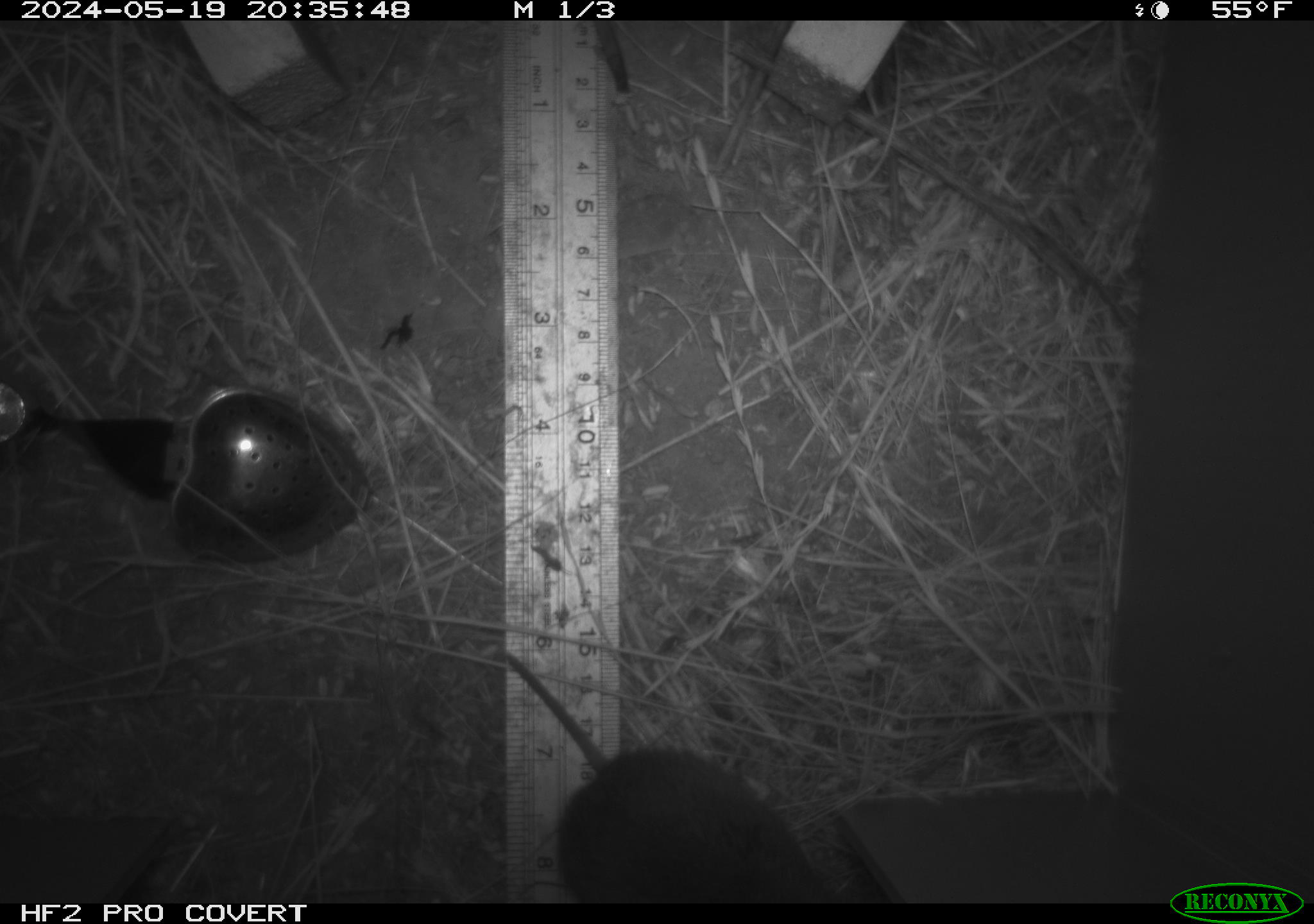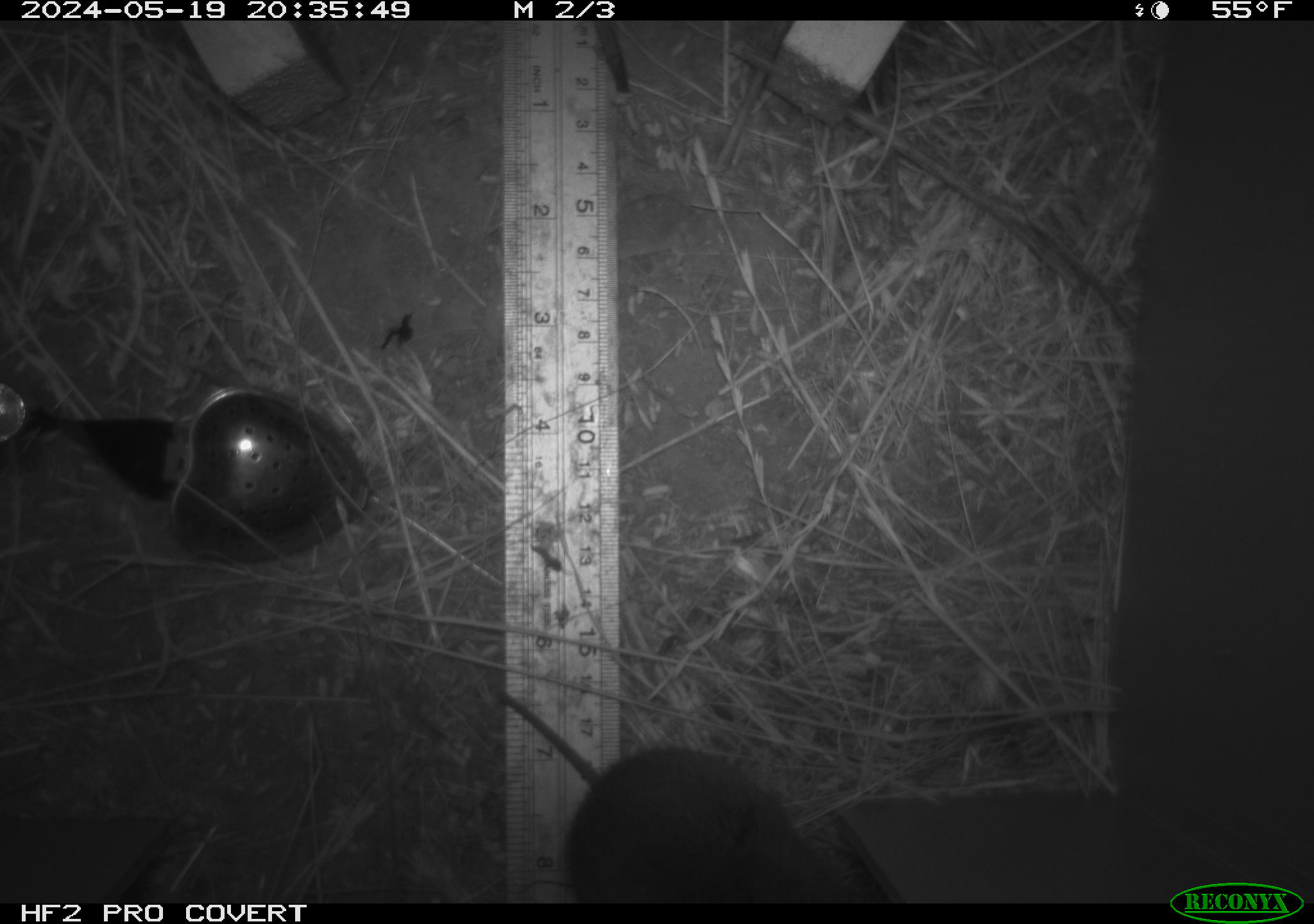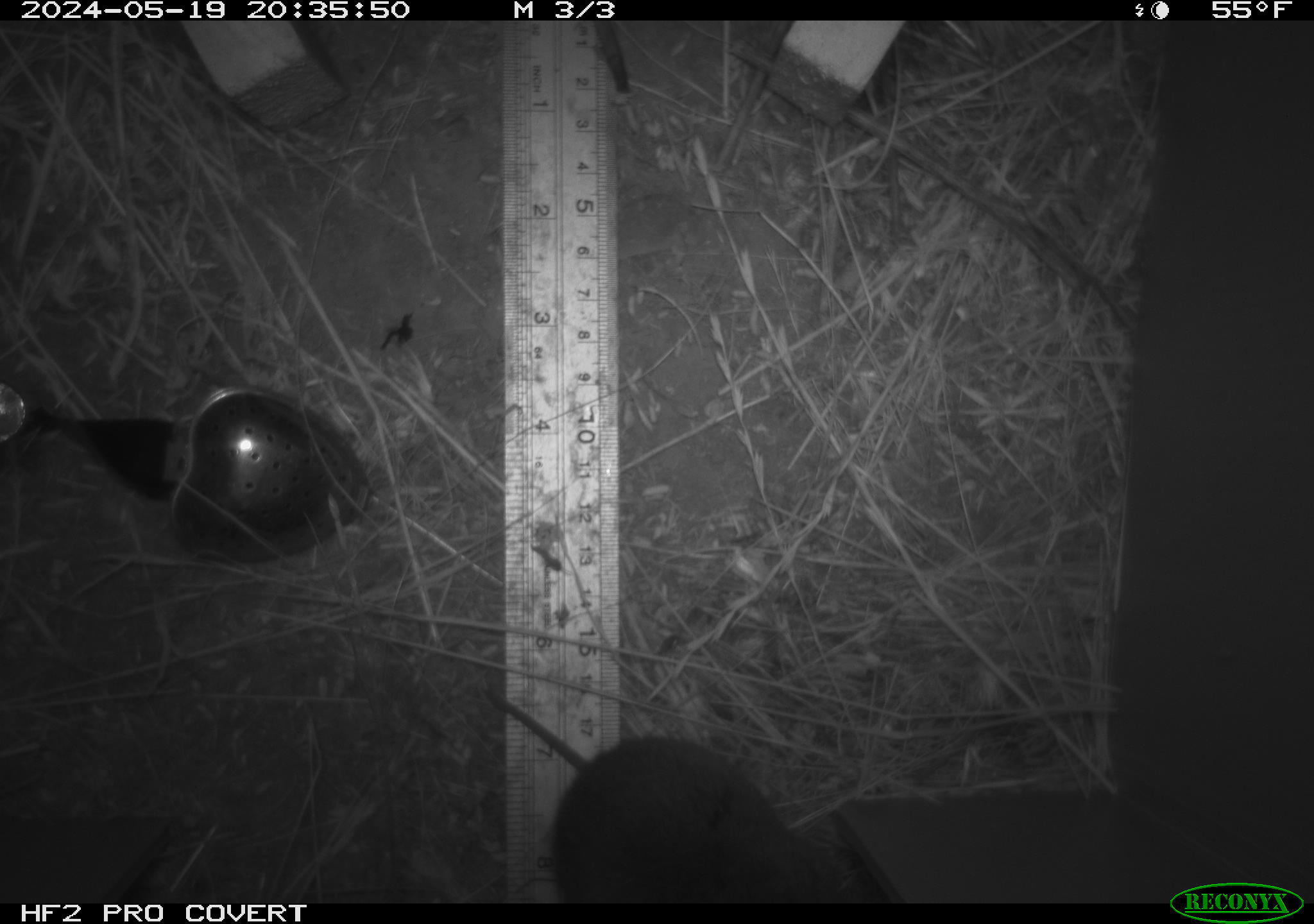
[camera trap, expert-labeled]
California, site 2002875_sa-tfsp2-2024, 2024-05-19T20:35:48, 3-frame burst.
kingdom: Animalia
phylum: Chordata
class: Mammalia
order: Rodentia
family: Cricetidae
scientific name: Arvicolinae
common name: voles, lemmings, and muskrats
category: arvicolinae subfamily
Arvicolinae subfamily (voles, lemmings, and muskrats) (Arvicolinae).